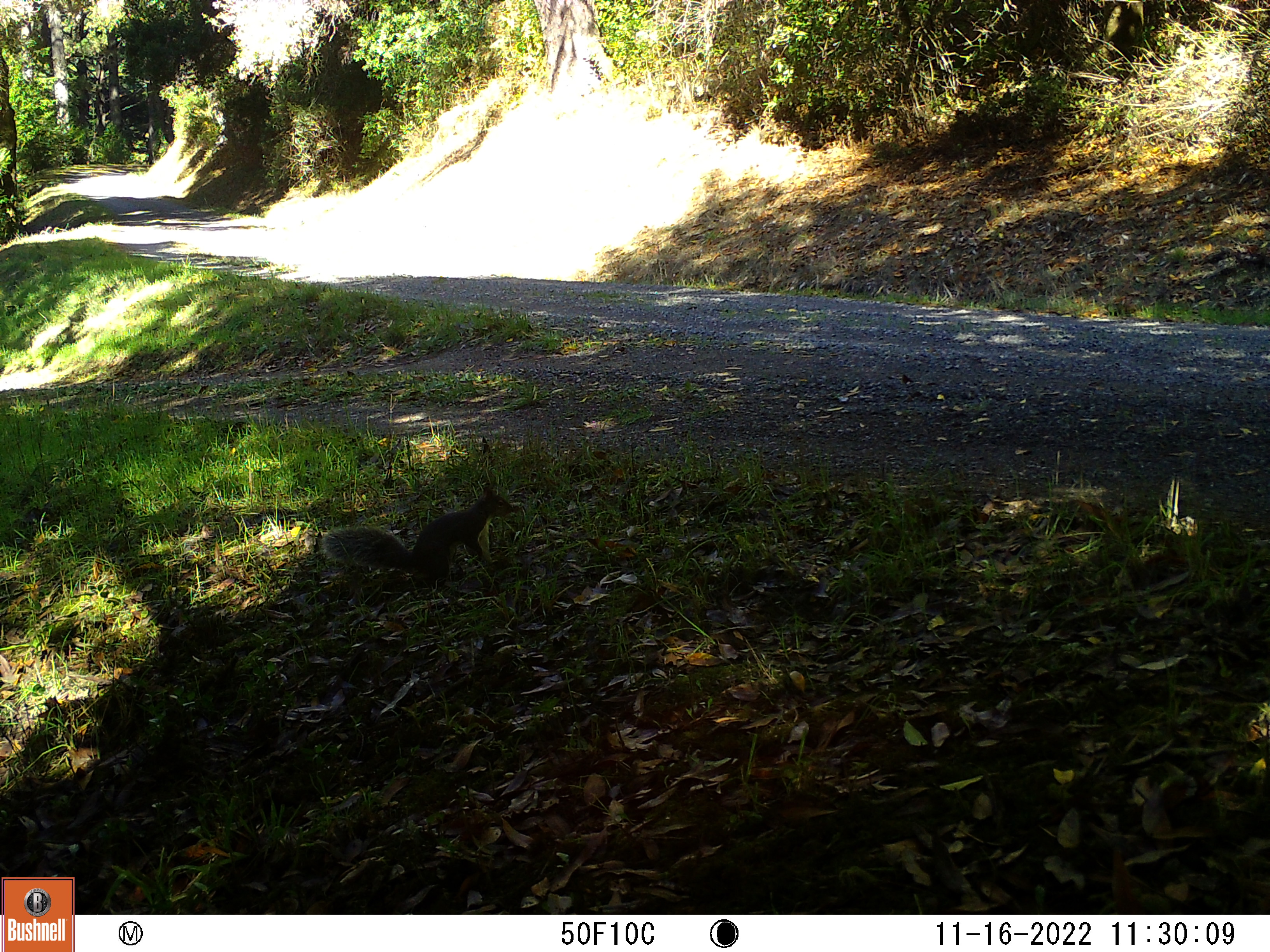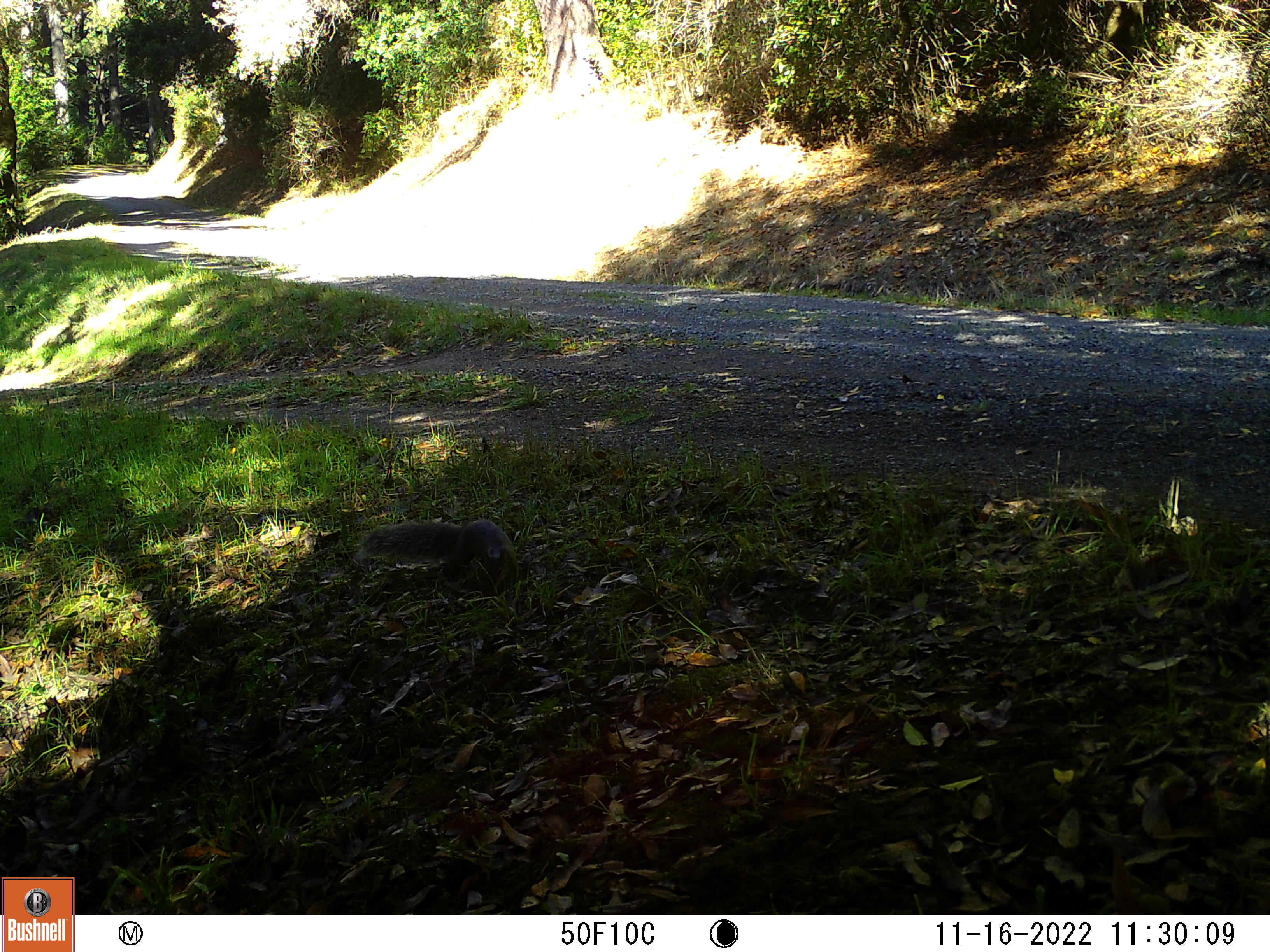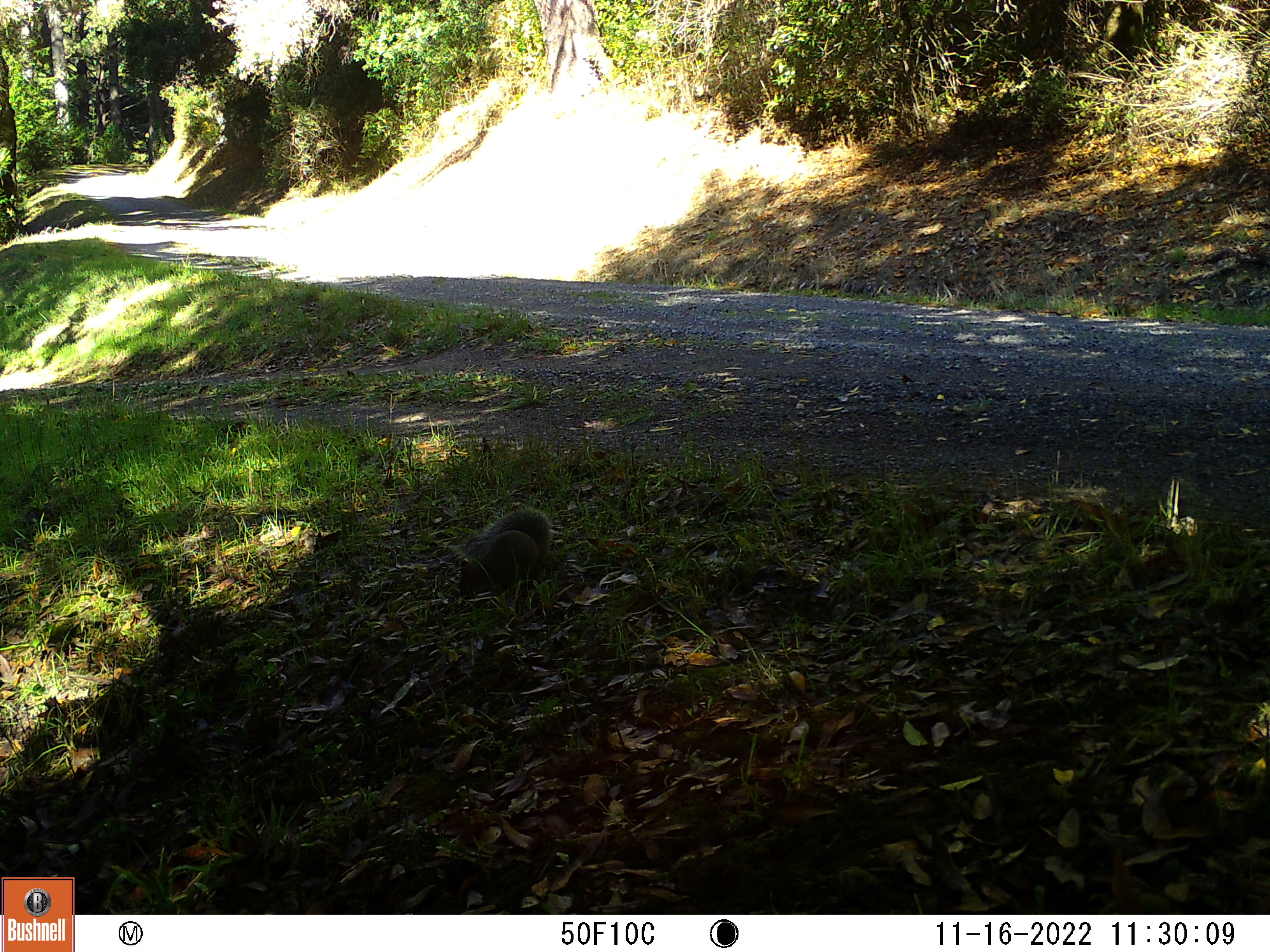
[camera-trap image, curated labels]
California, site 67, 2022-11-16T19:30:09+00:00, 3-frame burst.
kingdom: Animalia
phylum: Chordata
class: Mammalia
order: Rodentia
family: Sciuridae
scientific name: Sciuridae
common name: squirrel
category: unknown squirrel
Unknown squirrel (squirrel) (Sciuridae).